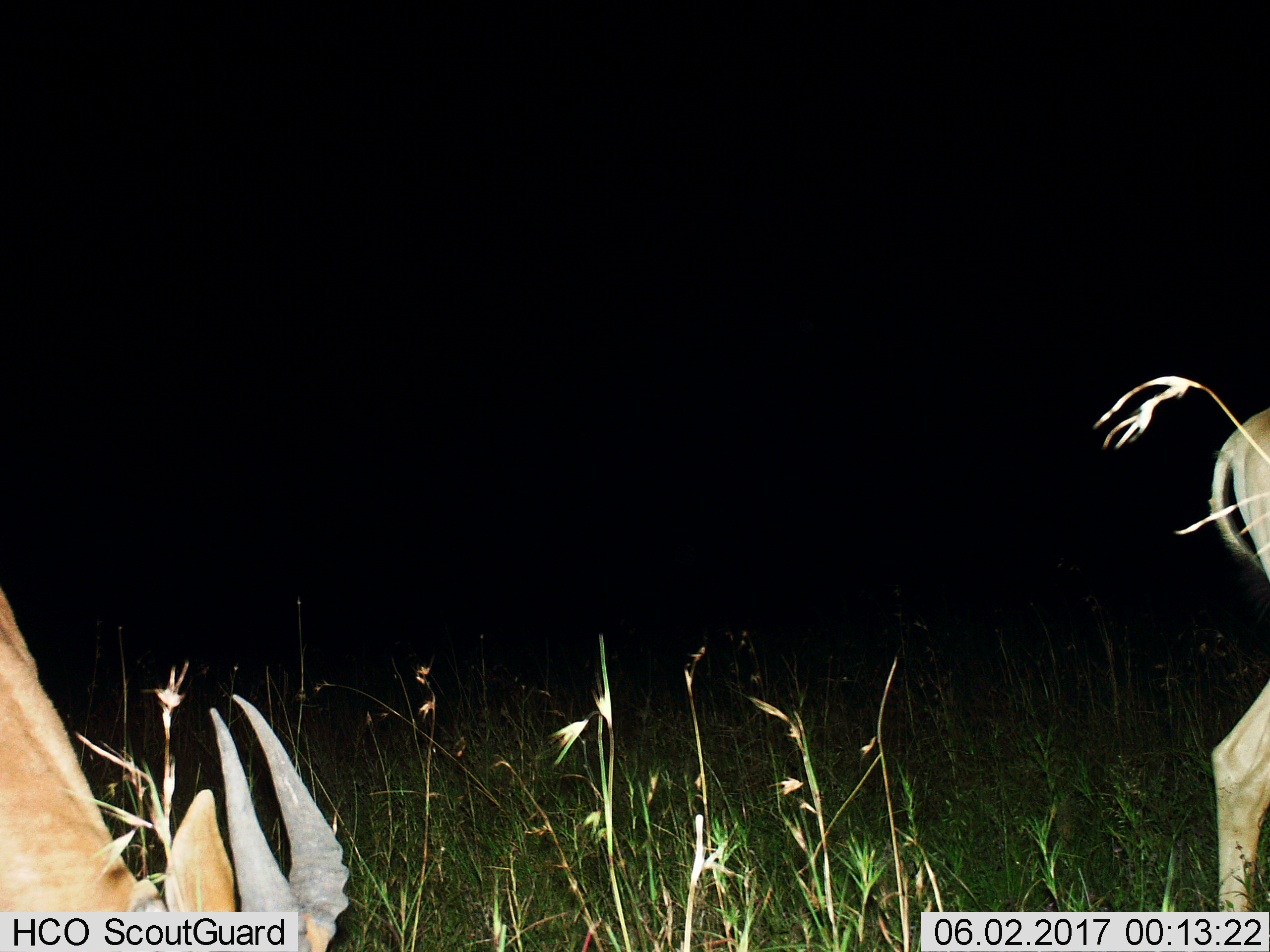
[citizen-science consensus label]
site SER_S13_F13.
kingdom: Animalia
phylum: Chordata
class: Mammalia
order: Artiodactyla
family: Bovidae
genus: Eudorcas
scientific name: Eudorcas thomsonii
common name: thomson's gazelle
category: gazellethomsons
Gazellethomsons (thomson's gazelle) (Eudorcas thomsonii), count 2. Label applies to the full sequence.